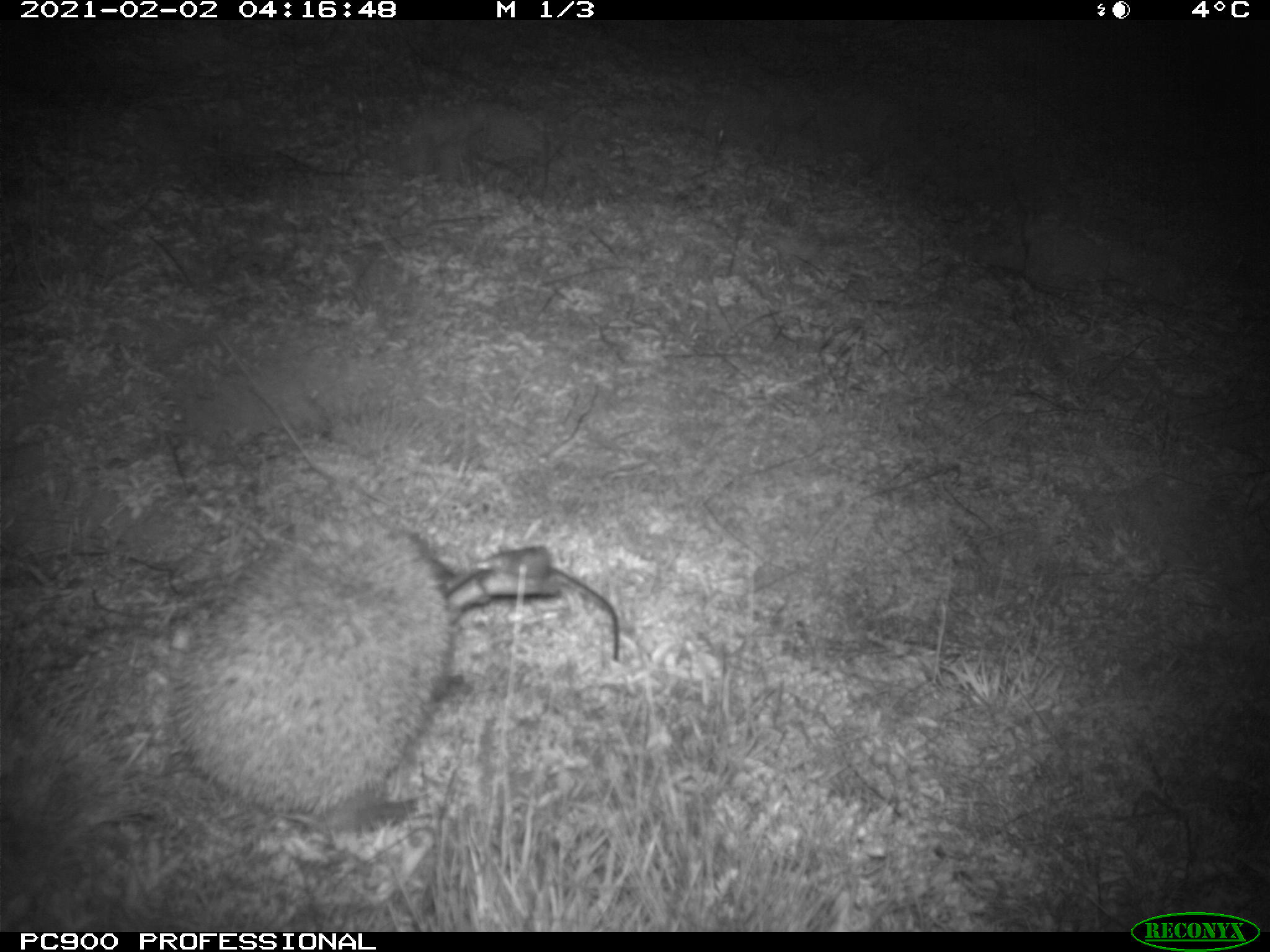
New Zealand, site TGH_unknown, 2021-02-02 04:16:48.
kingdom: Animalia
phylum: Chordata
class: Mammalia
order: Eulipotyphla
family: Erinaceidae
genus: Erinaceus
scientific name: Erinaceus europaeus europaeus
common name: european hedgehog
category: hedgehog